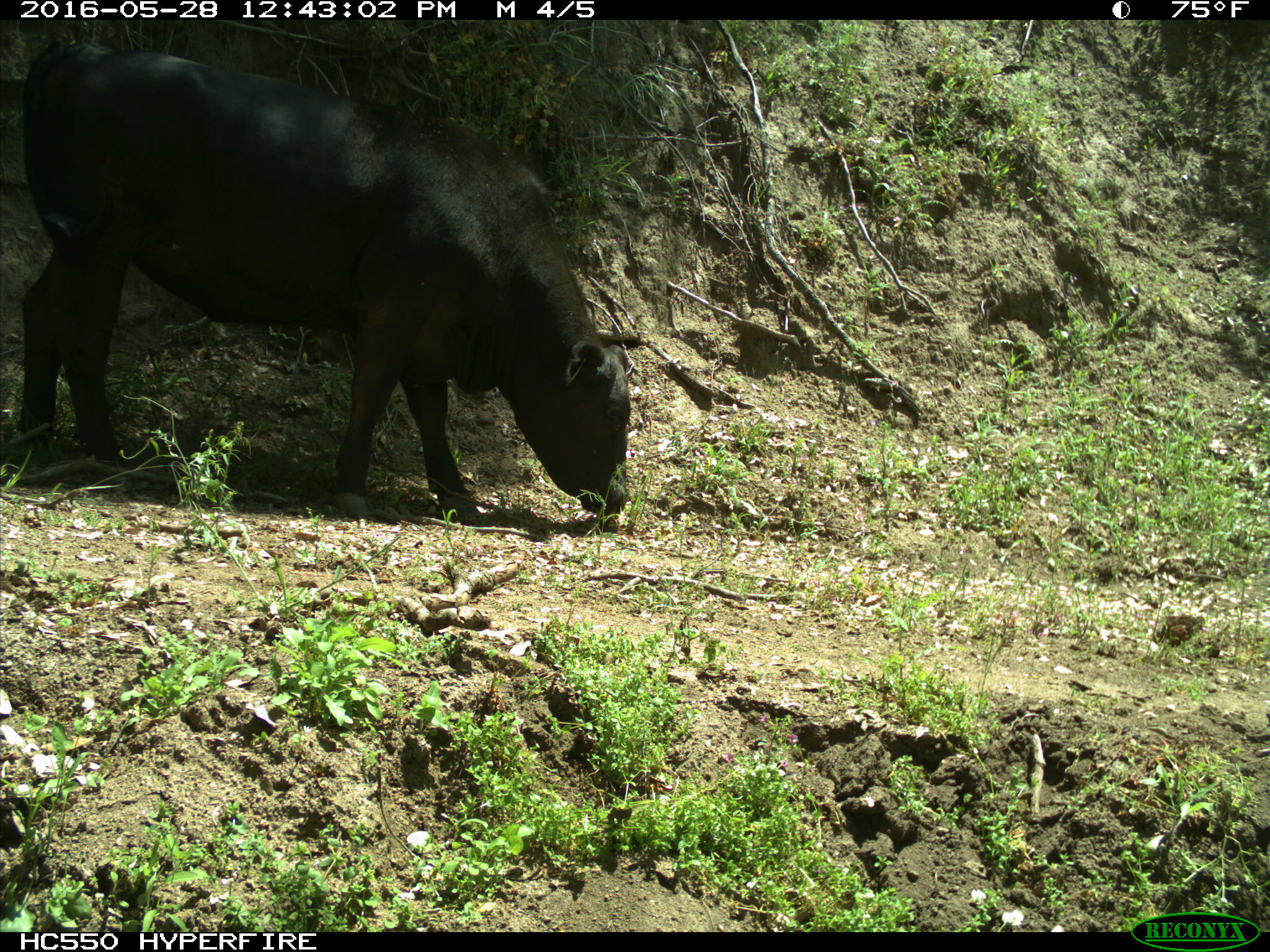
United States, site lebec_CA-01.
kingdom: Animalia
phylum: Chordata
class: Mammalia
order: Artiodactyla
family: Bovidae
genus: Bos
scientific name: Bos taurus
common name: domestic cow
Bos taurus (domestic cow).